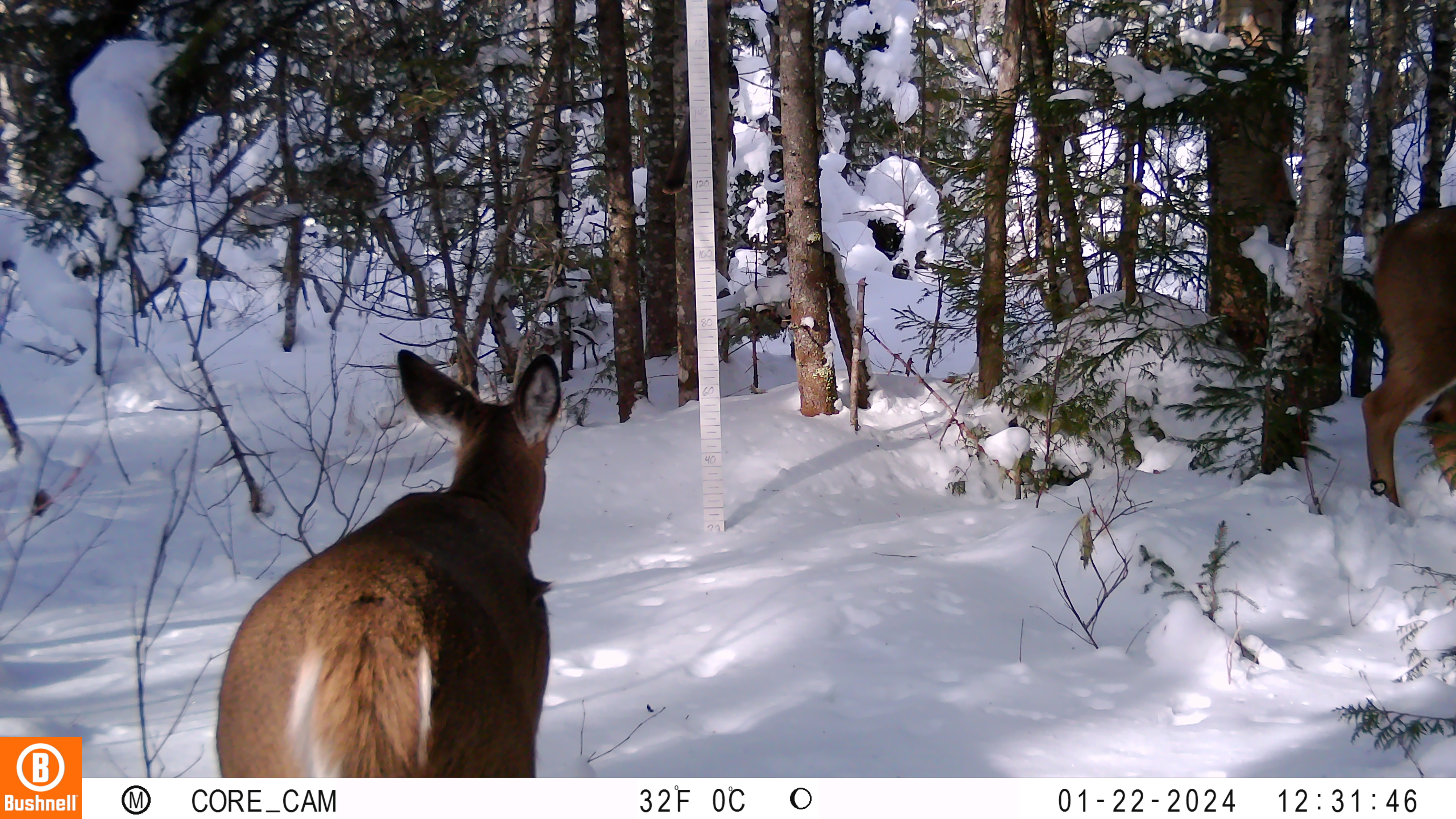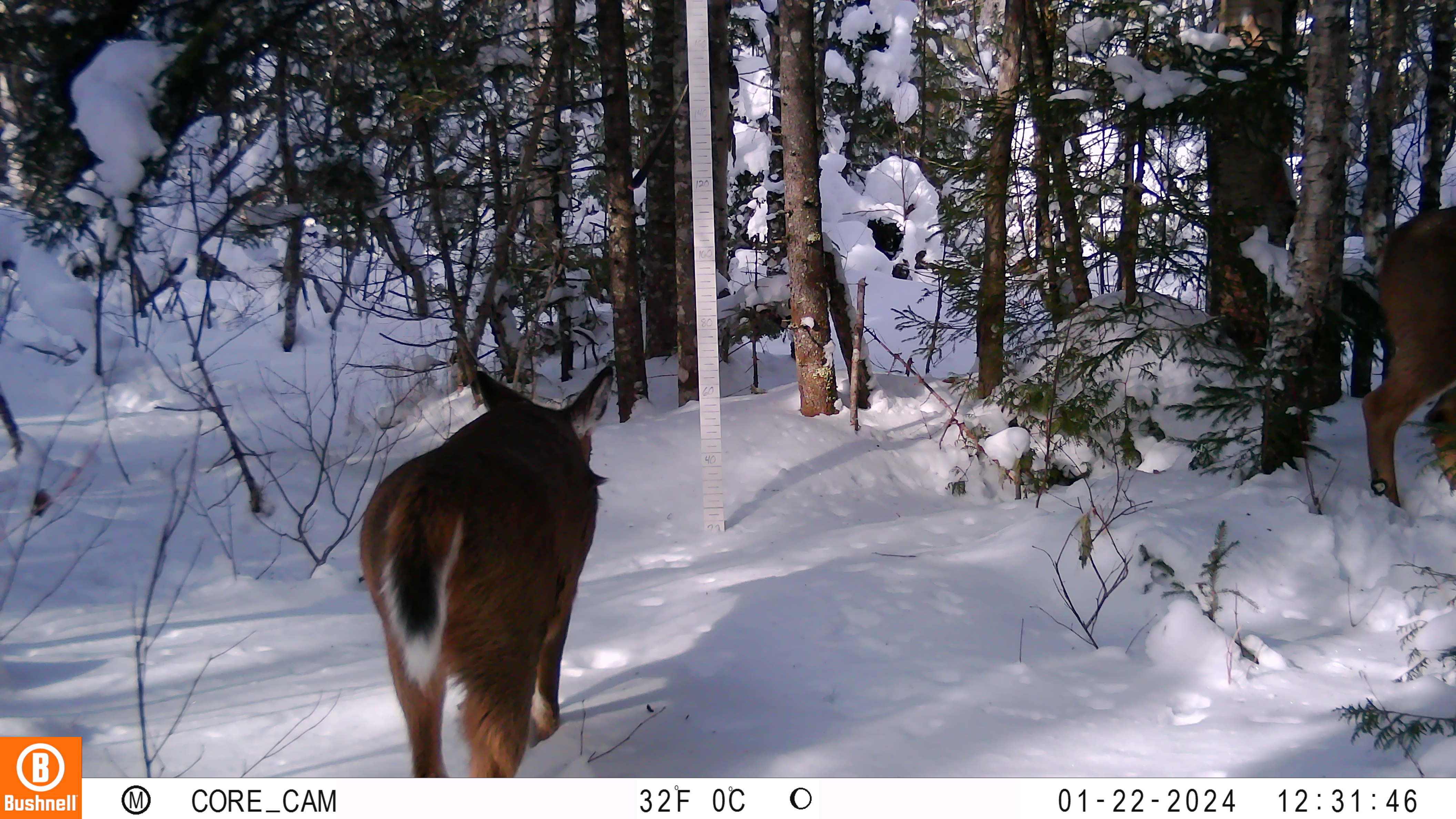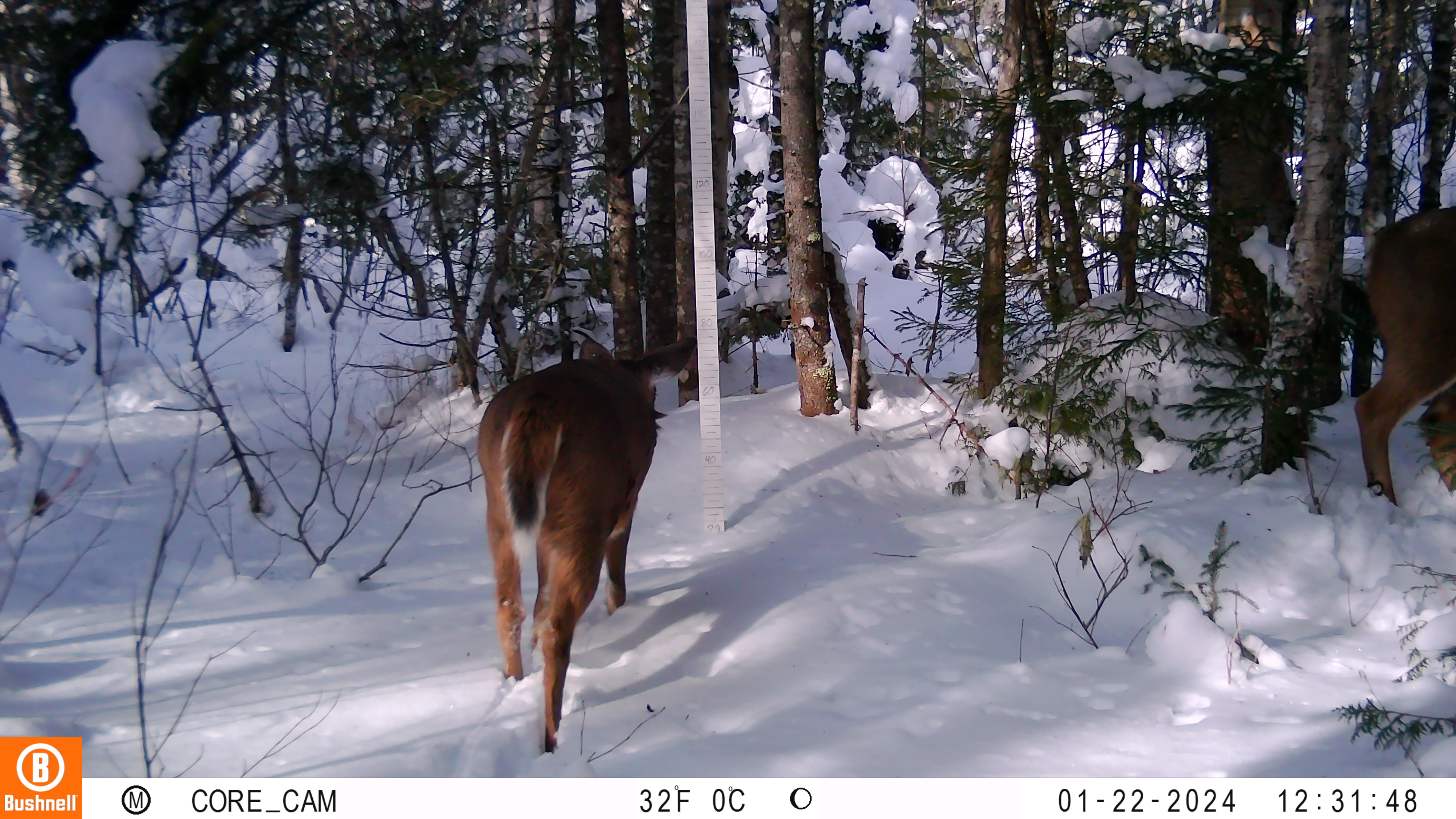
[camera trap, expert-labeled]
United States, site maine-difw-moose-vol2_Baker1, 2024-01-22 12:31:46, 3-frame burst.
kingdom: Animalia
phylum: Chordata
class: Mammalia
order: Artiodactyla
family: Cervidae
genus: Odocoileus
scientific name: Odocoileus virginianus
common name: white-tailed deer